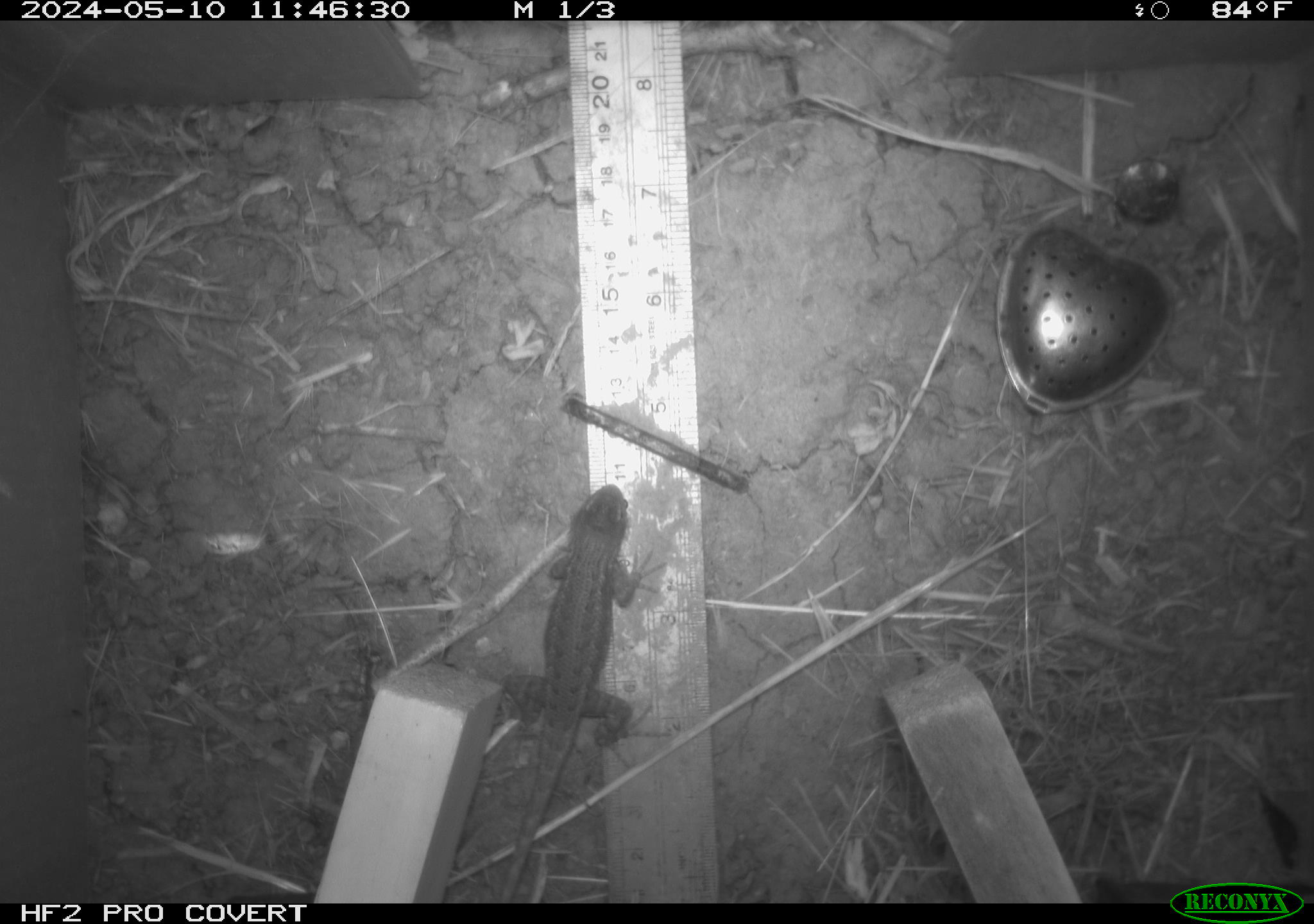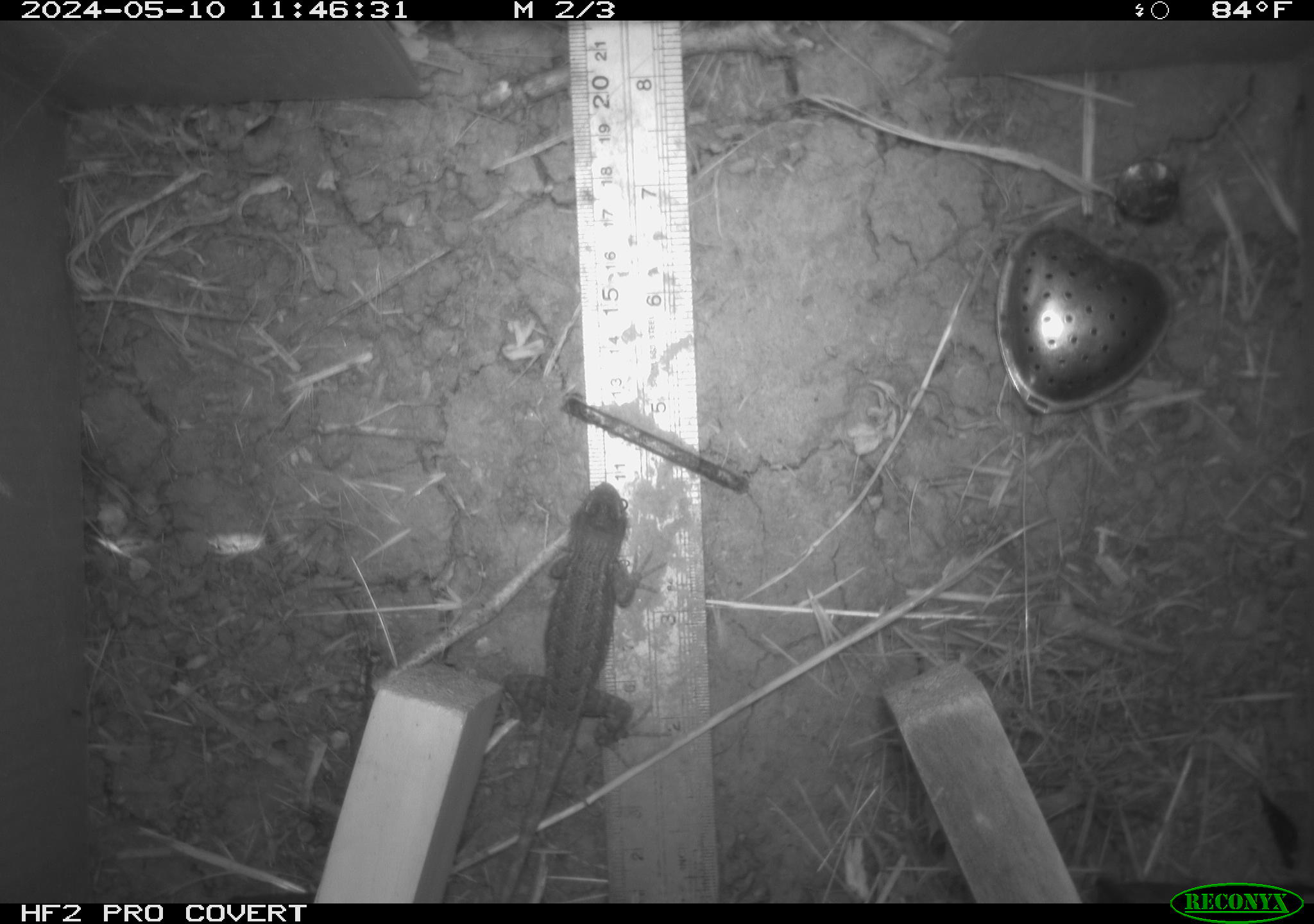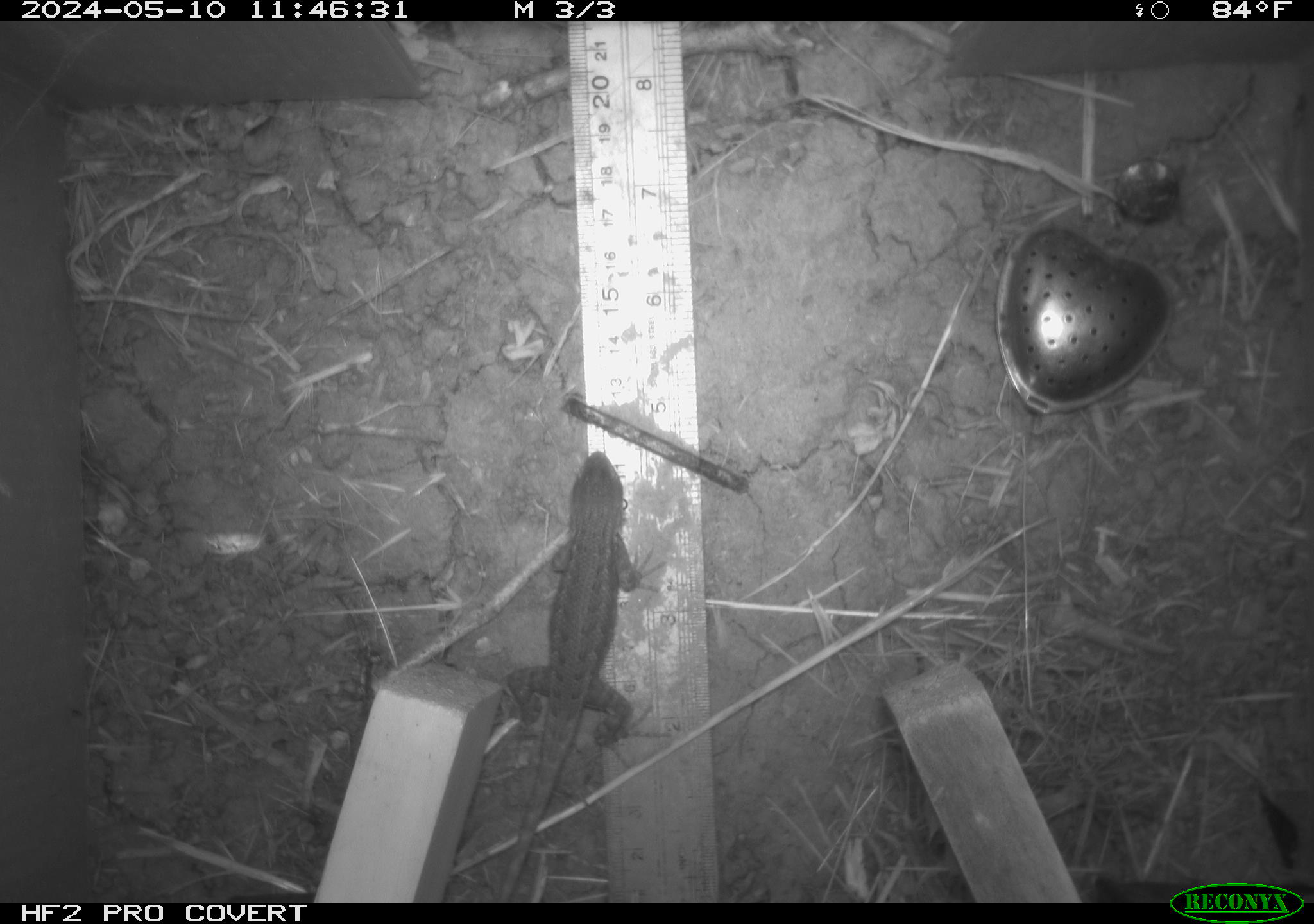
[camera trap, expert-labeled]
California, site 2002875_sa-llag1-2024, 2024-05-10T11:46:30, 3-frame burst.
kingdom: Animalia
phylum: Chordata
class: Reptilia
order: Squamata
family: Phrynosomatidae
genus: Sceloporus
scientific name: Sceloporus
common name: spiny lizards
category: sceloporus species